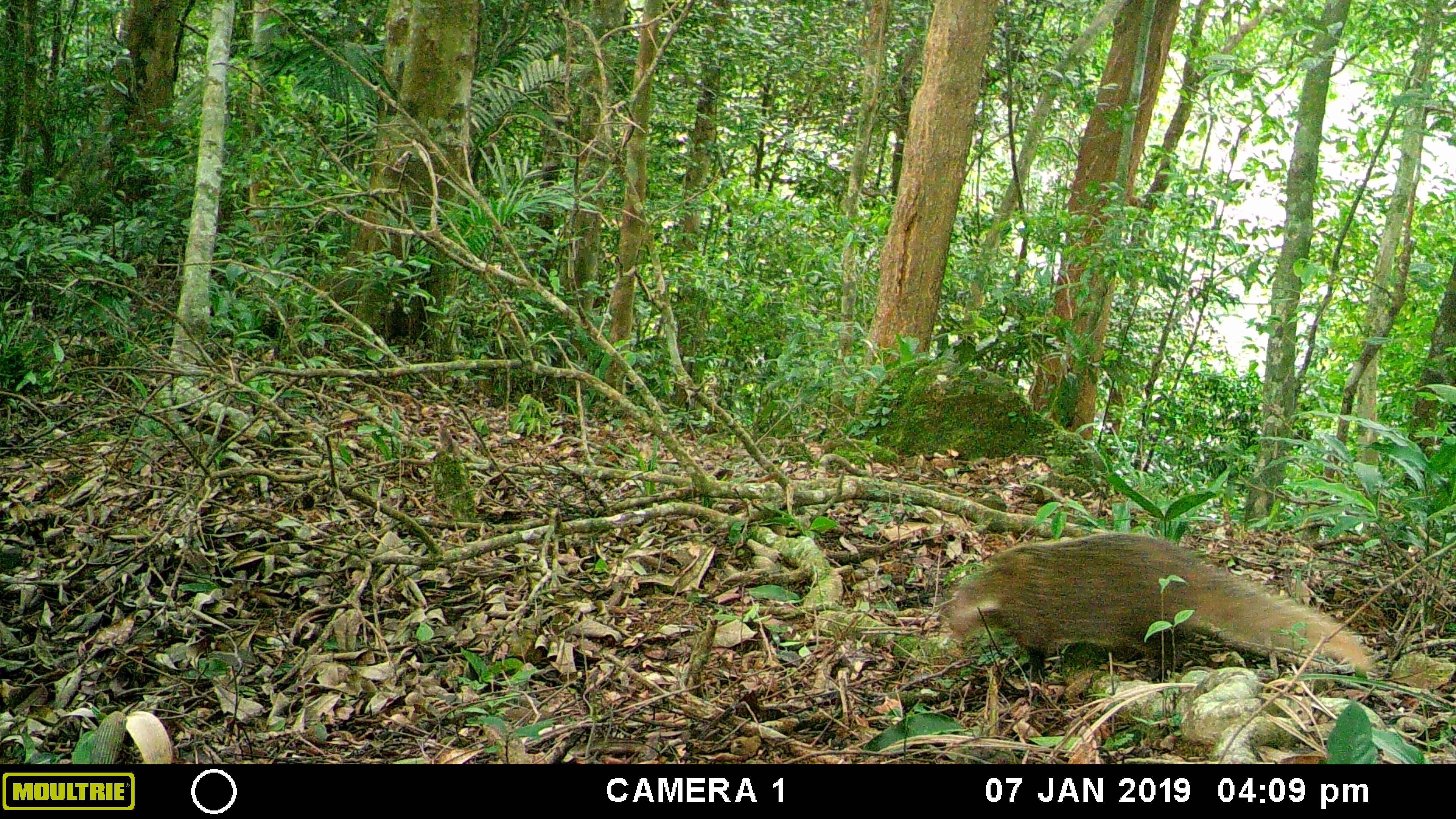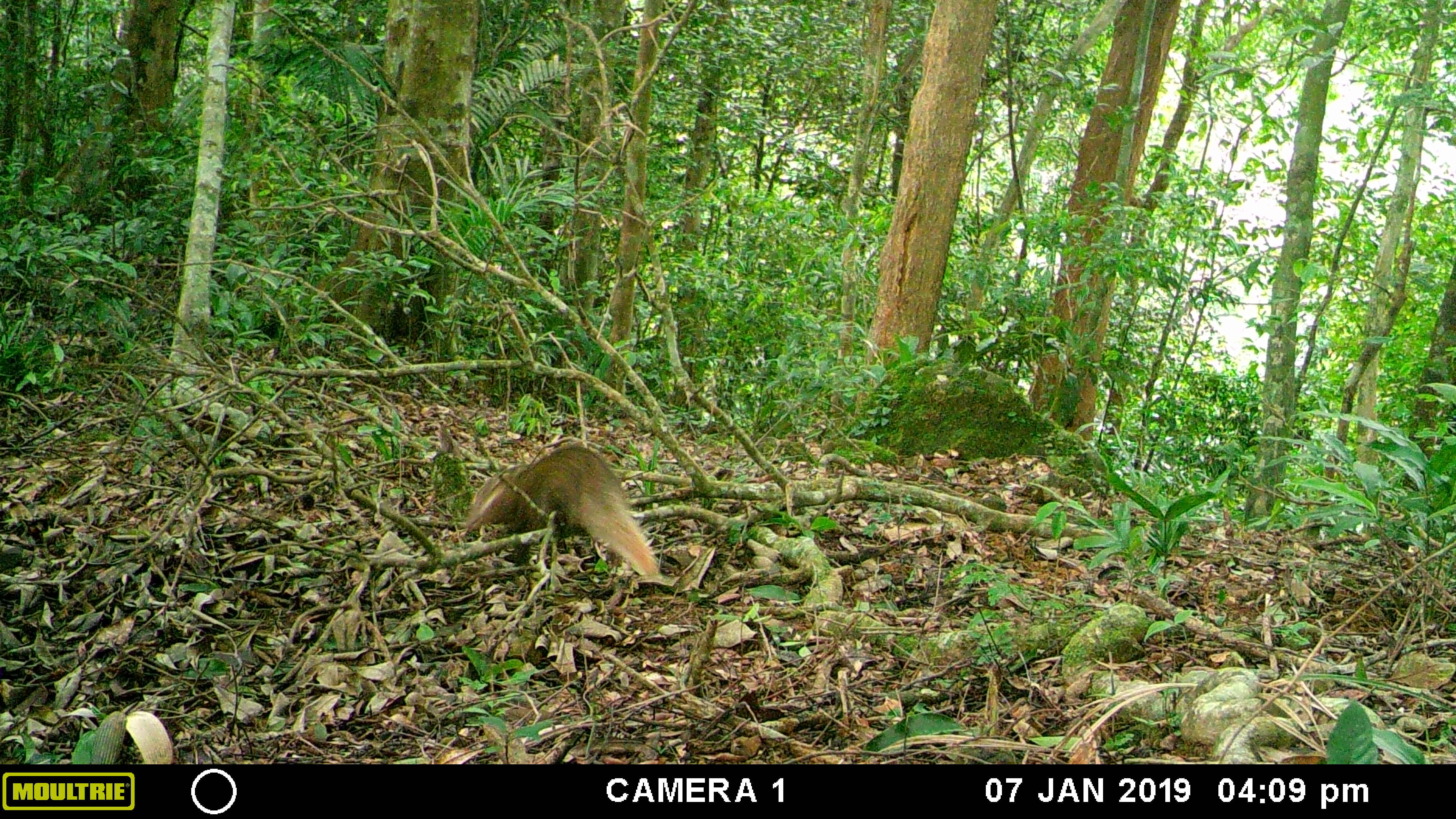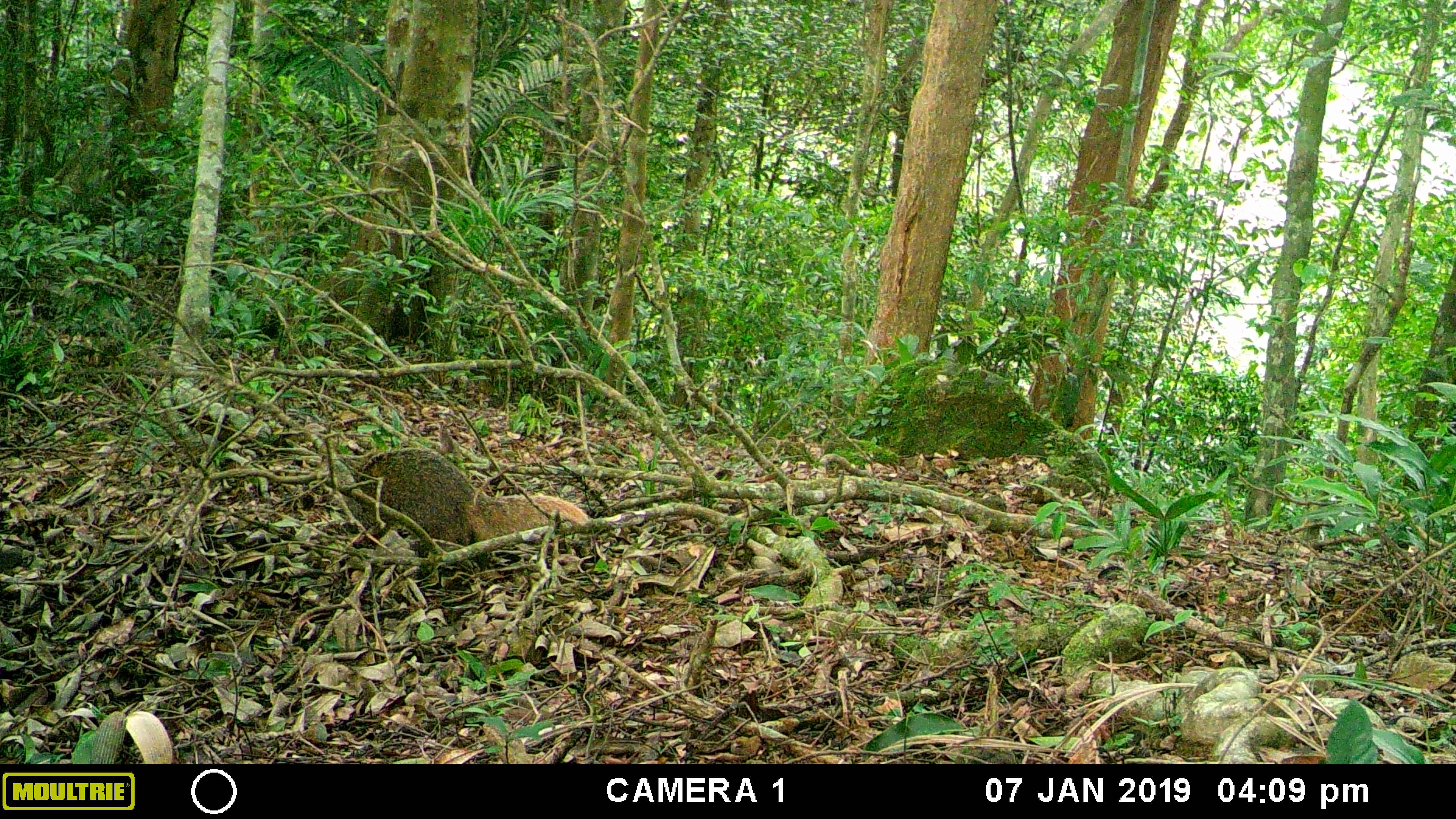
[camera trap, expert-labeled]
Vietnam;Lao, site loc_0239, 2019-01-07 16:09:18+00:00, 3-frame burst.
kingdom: Animalia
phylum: Chordata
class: Mammalia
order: Carnivora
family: Herpestidae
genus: Urva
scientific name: Urva urva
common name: crab-eating mongoose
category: crab eating mongoose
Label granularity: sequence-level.